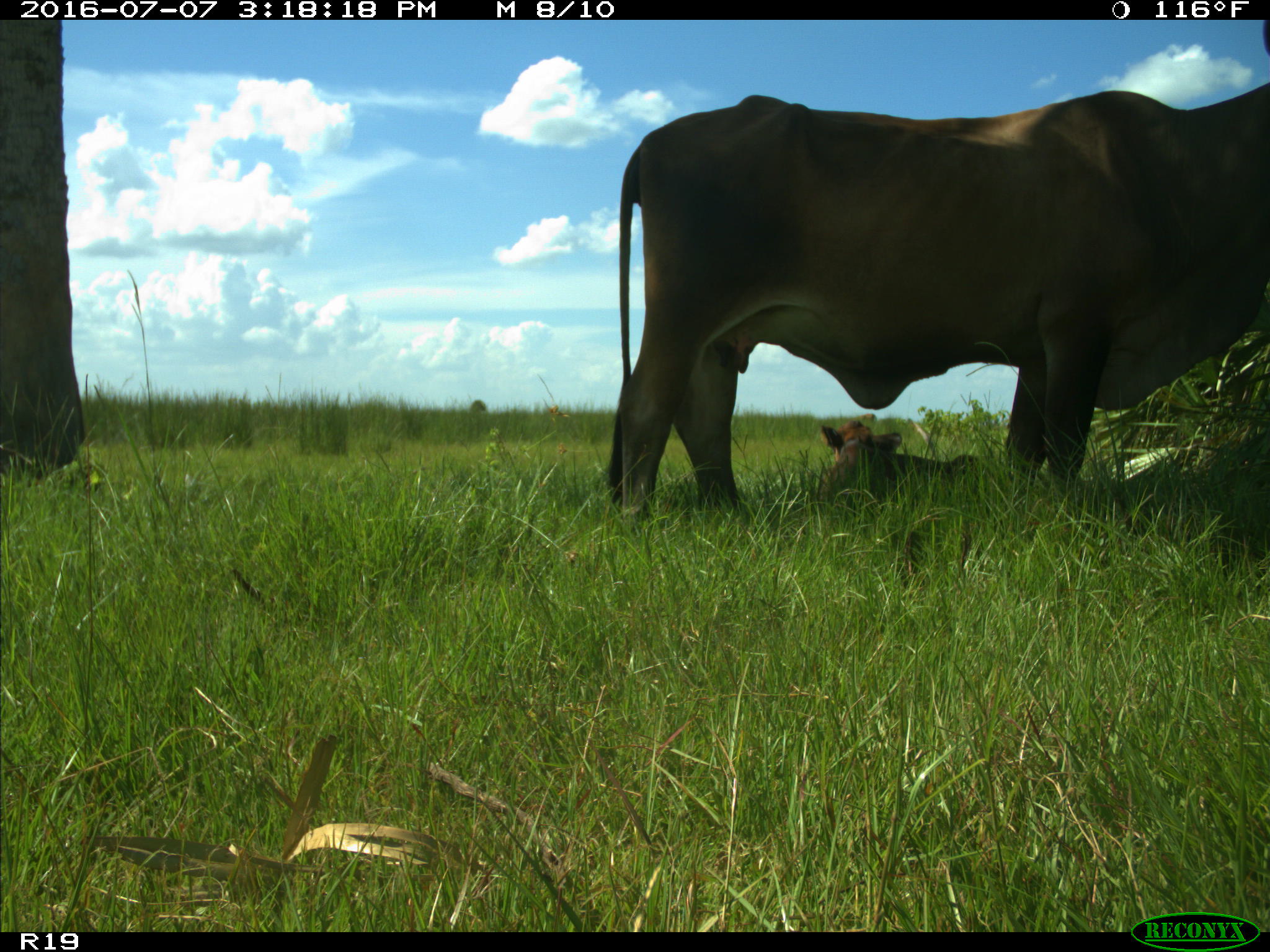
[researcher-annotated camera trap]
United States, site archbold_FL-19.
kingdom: Animalia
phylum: Chordata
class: Mammalia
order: Artiodactyla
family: Bovidae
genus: Bos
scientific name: Bos taurus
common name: domestic cow